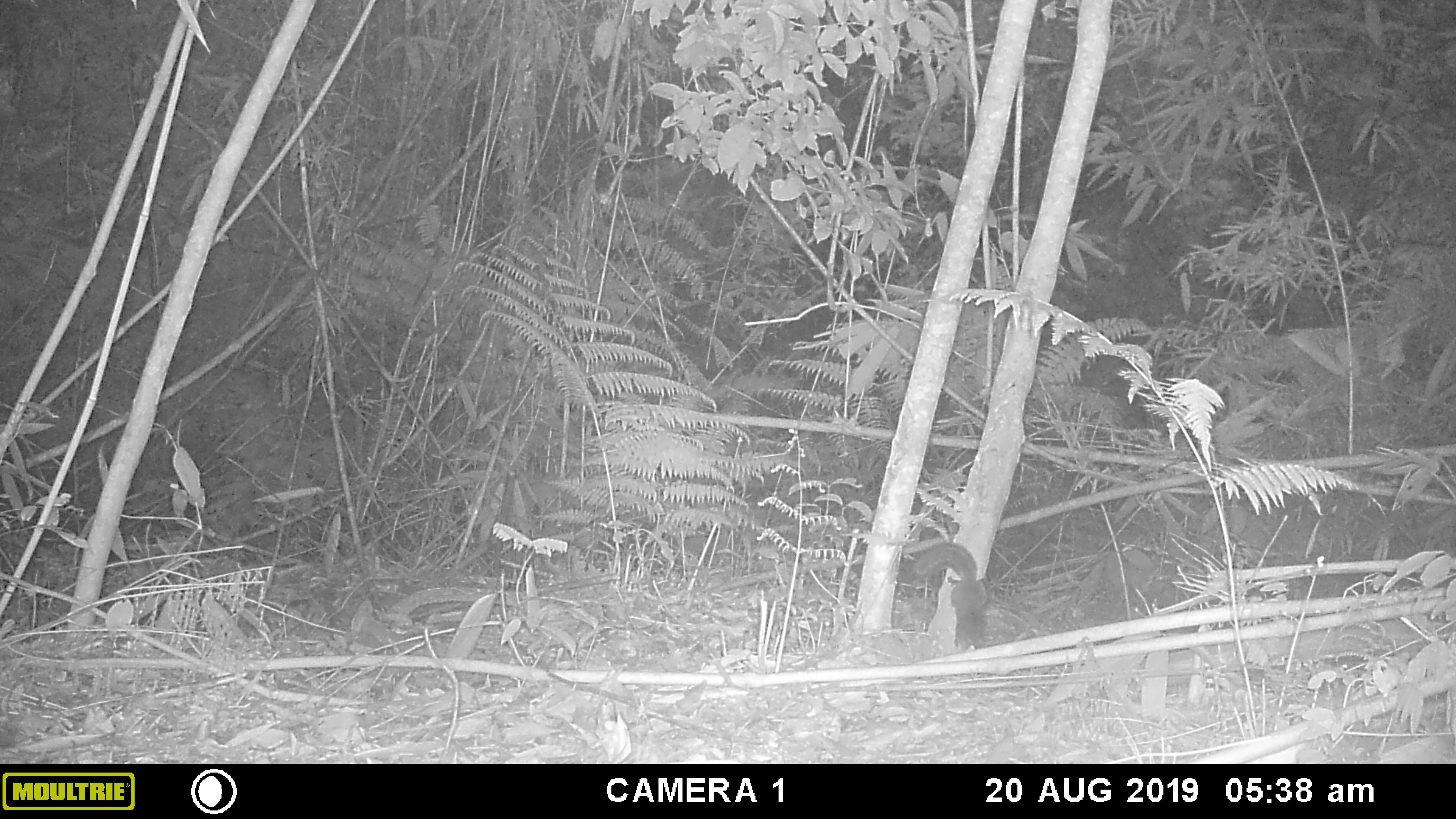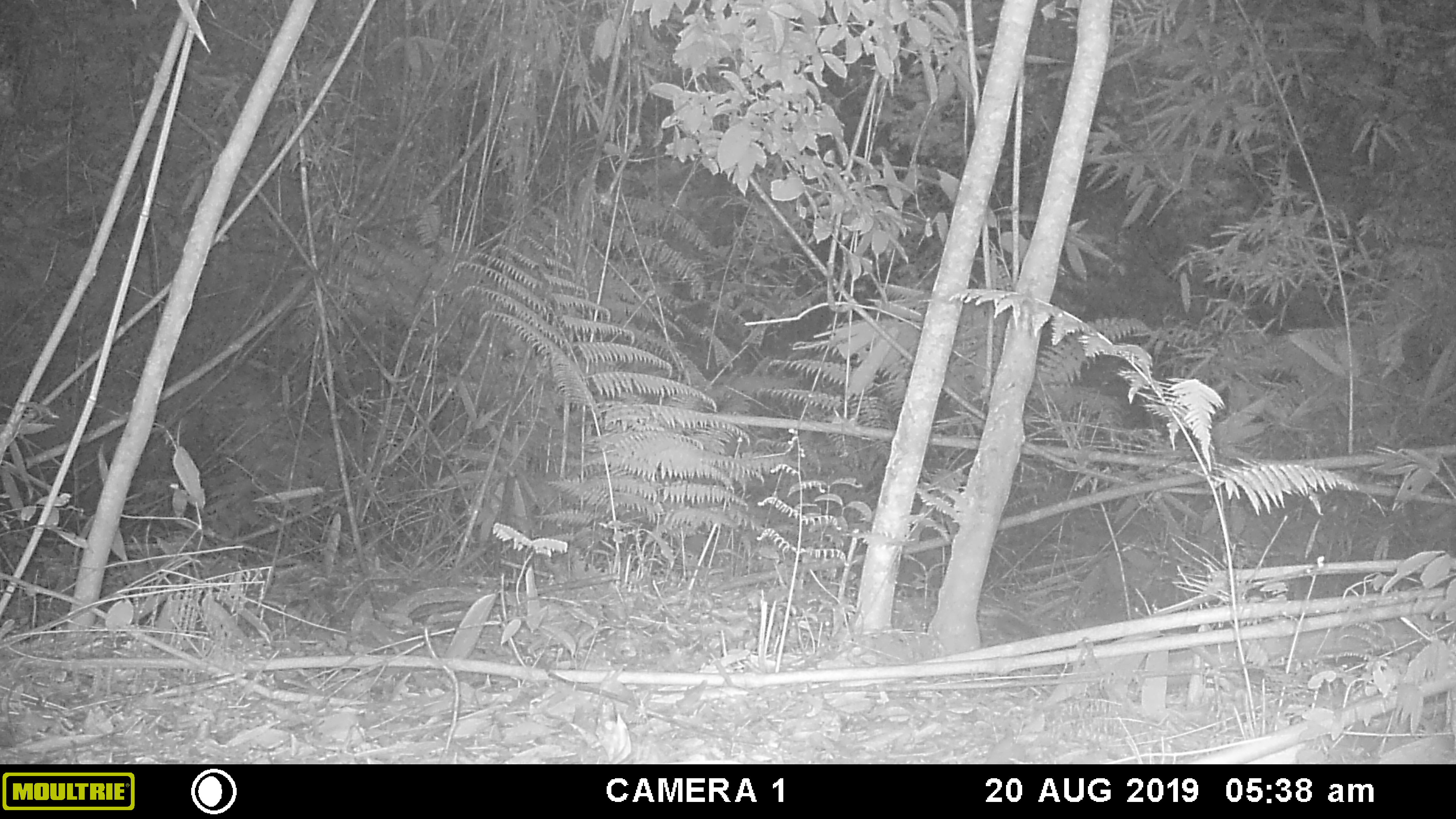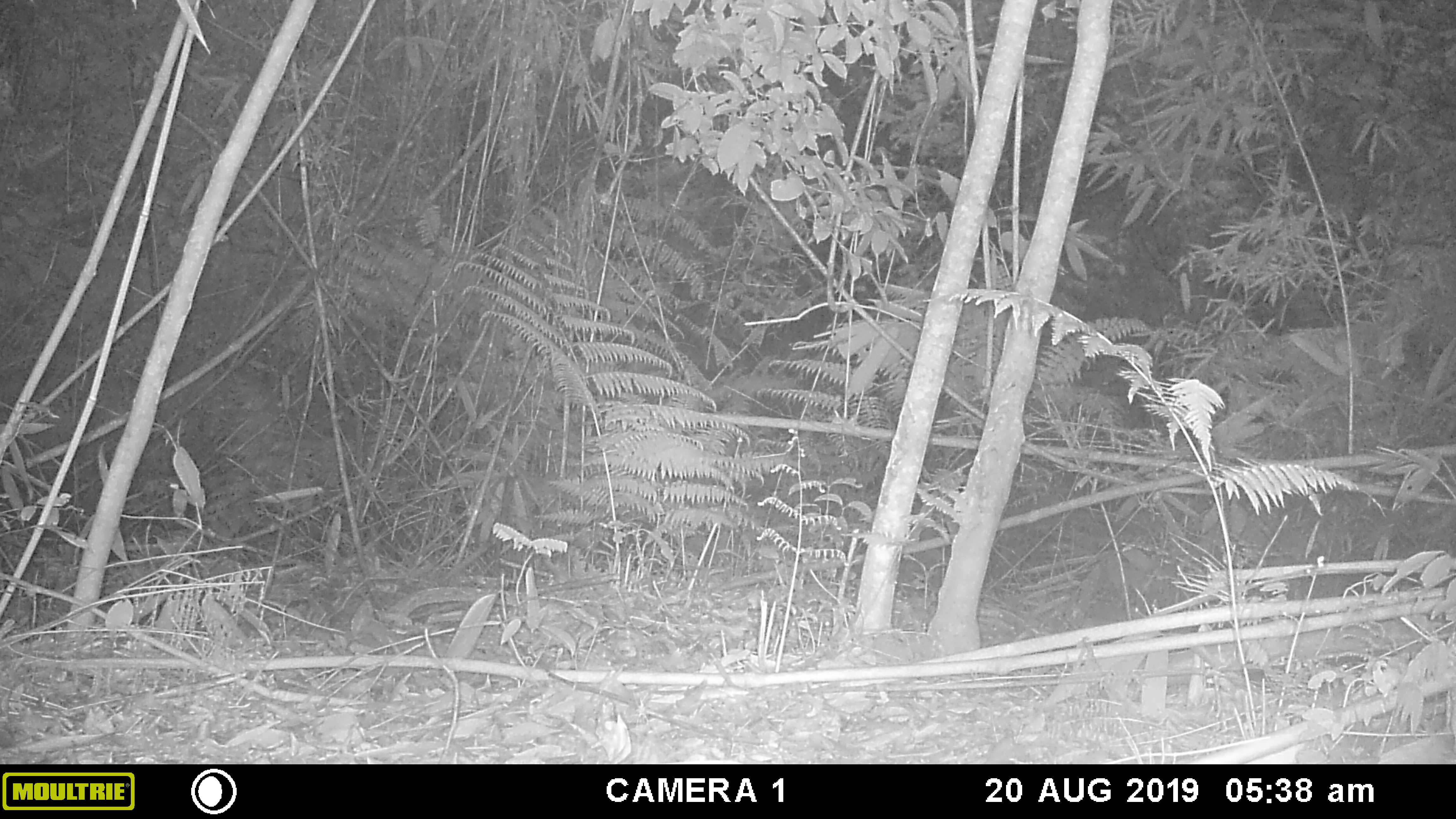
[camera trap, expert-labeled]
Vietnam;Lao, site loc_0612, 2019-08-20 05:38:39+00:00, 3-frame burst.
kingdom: Animalia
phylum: Chordata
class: Mammalia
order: Rodentia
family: Sciuridae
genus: Dremomys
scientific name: Dremomys rufigenis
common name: red-cheeked squirrel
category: red cheeked squirrel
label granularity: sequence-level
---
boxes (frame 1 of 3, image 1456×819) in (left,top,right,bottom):
red cheeked squirrel: (913,541,987,651)